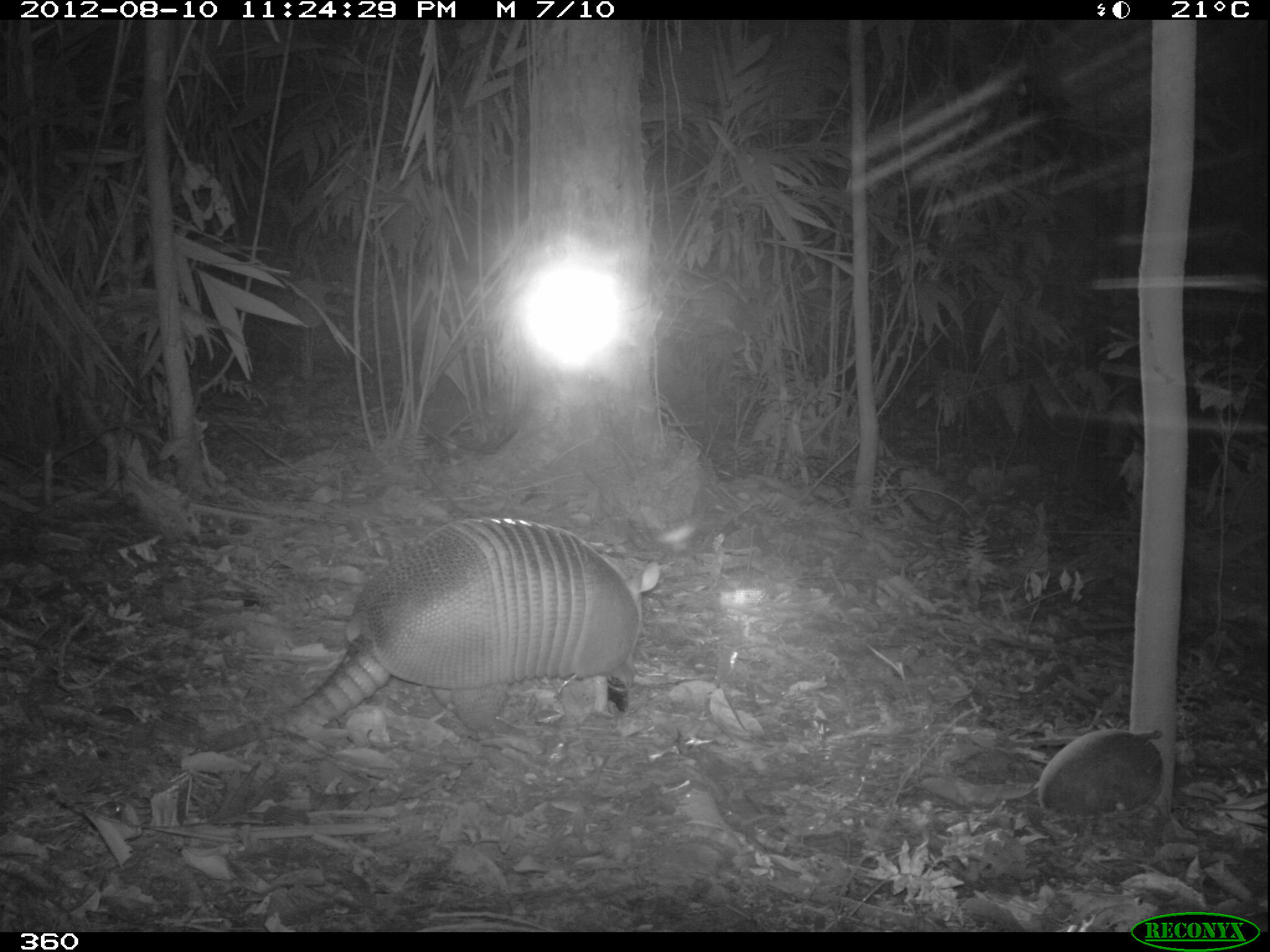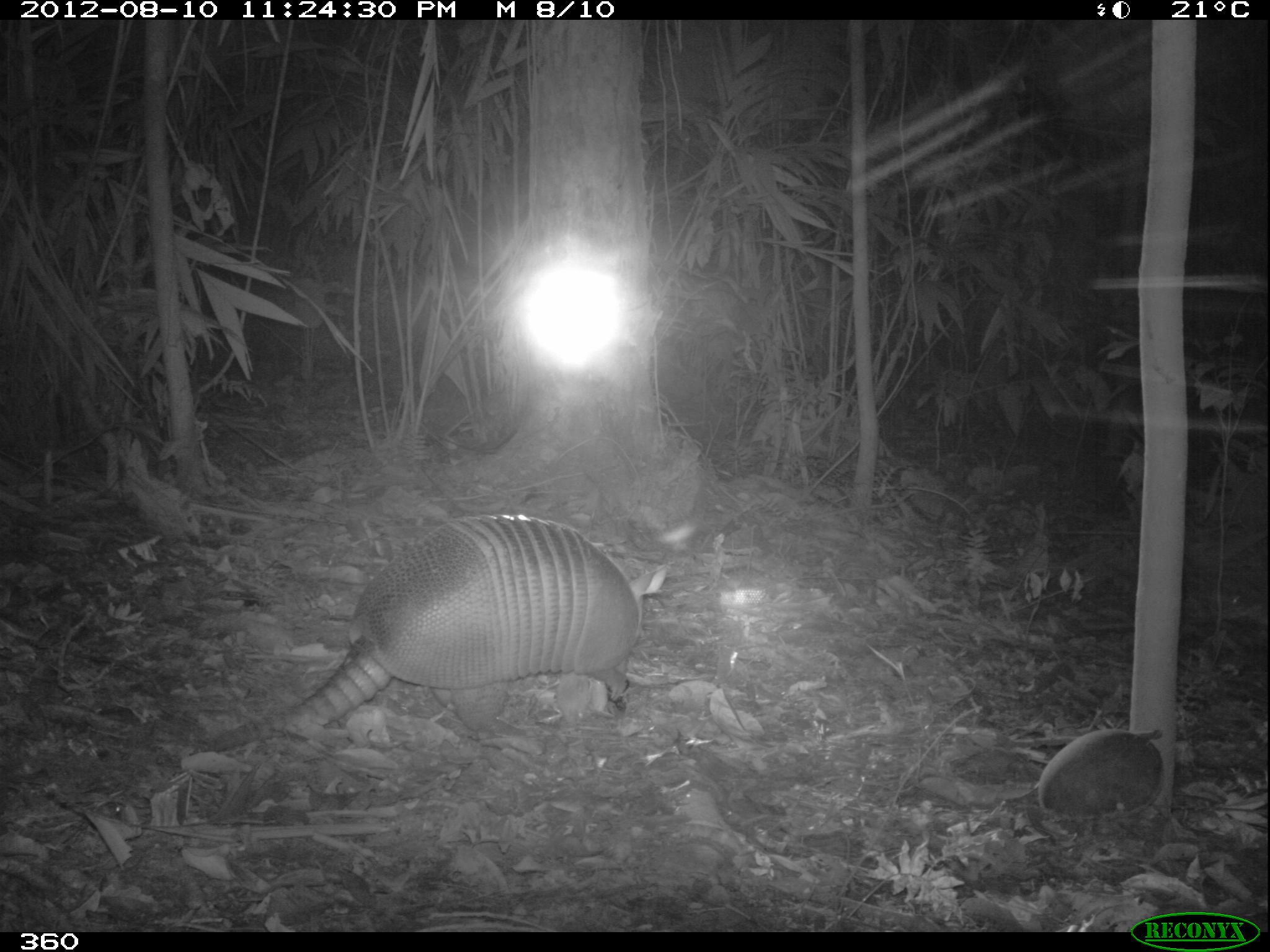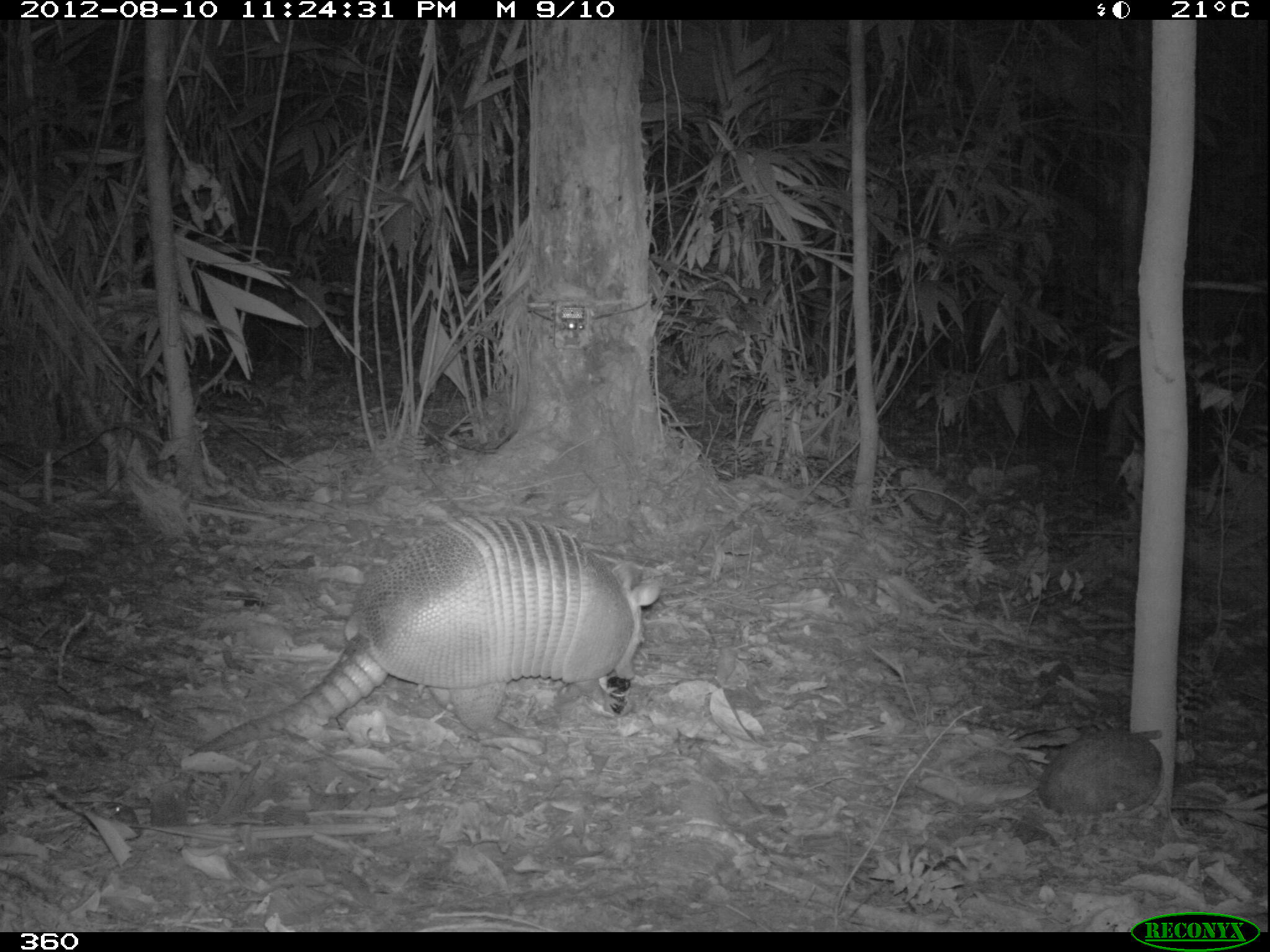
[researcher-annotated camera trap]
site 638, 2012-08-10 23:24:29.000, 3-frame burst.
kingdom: Animalia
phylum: Chordata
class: Mammalia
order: Cingulata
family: Dasypodidae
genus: Dasypus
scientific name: Dasypus novemcinctus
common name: nine-banded armadillo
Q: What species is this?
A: Dasypus novemcinctus (nine-banded armadillo).